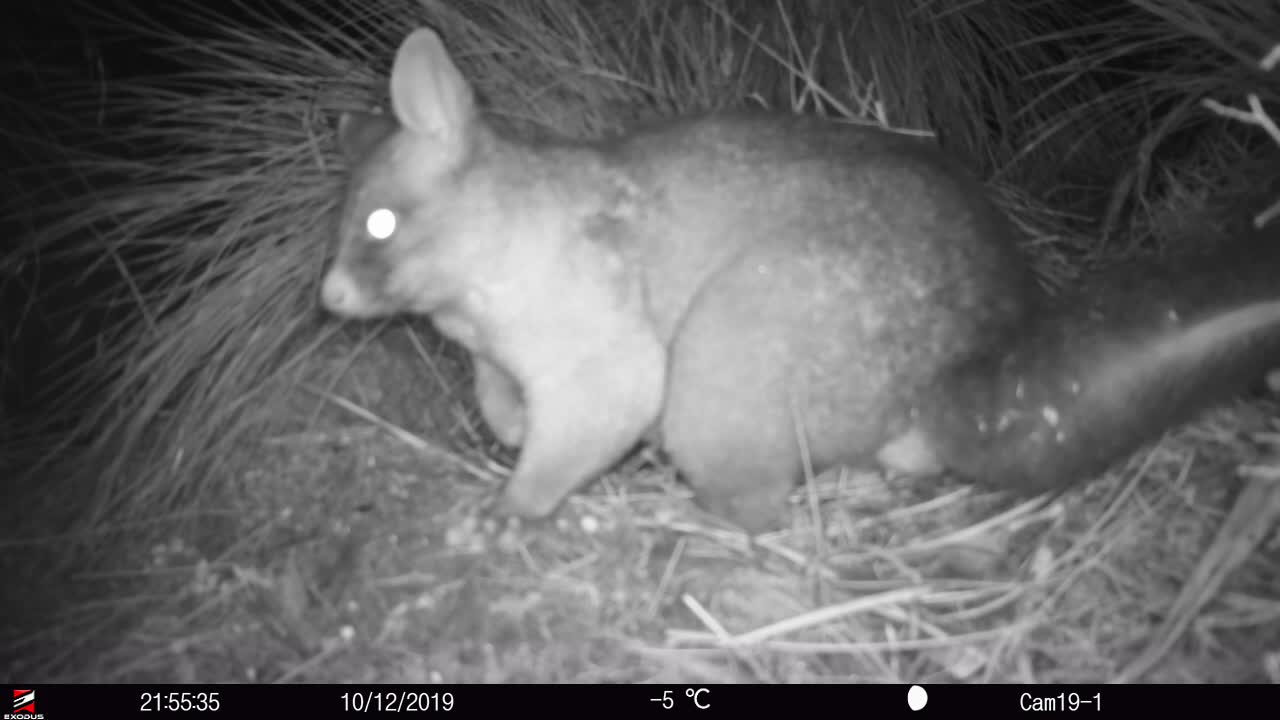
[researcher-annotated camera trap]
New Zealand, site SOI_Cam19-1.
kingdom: Animalia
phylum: Chordata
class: Mammalia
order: Diprotodontia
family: Phalangeridae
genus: Trichosurus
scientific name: Trichosurus vulpecula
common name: common brushtail possum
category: possum